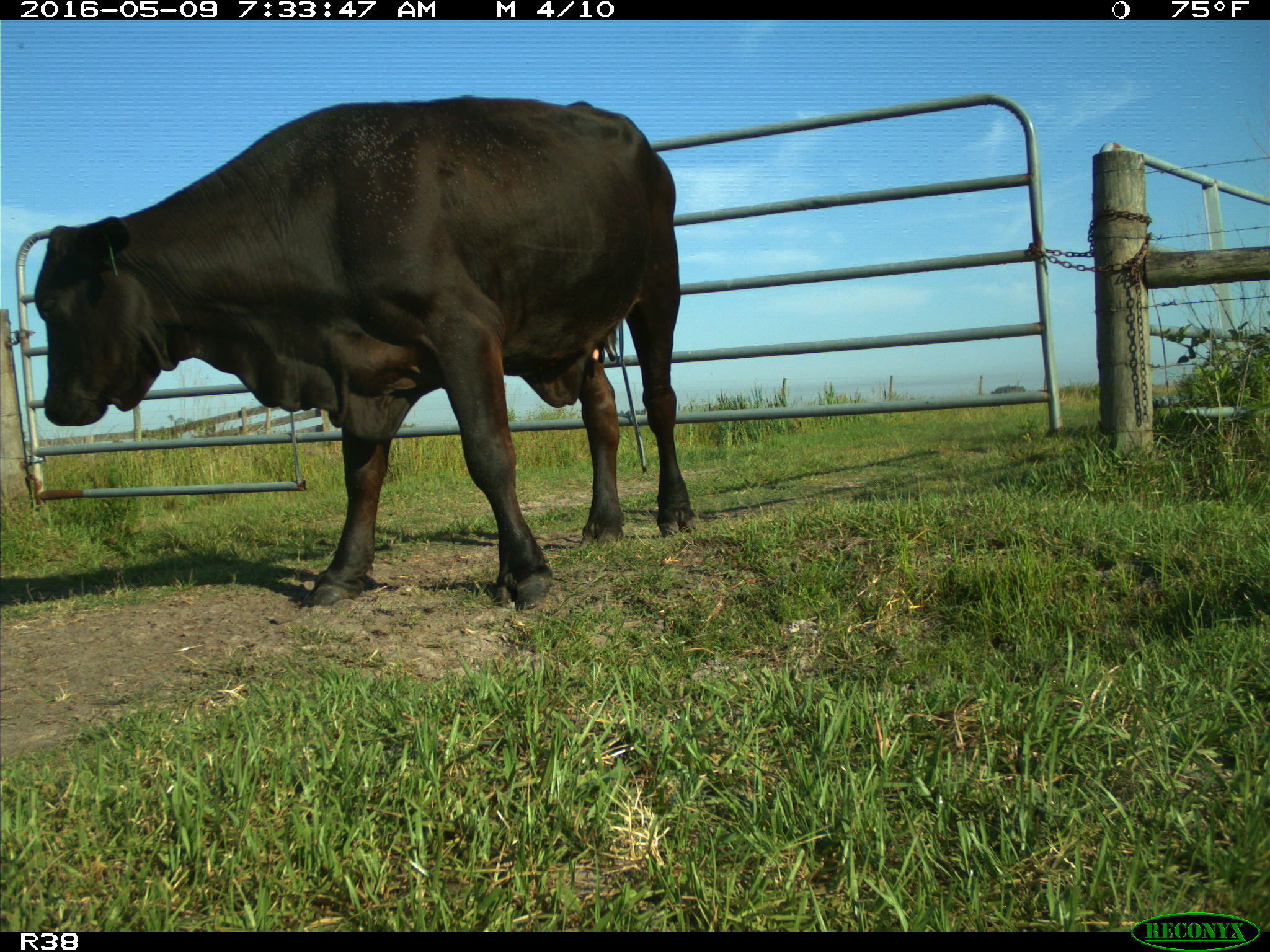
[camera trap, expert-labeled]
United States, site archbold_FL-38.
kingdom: Animalia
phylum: Chordata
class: Mammalia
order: Artiodactyla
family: Bovidae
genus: Bos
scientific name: Bos taurus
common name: domestic cow